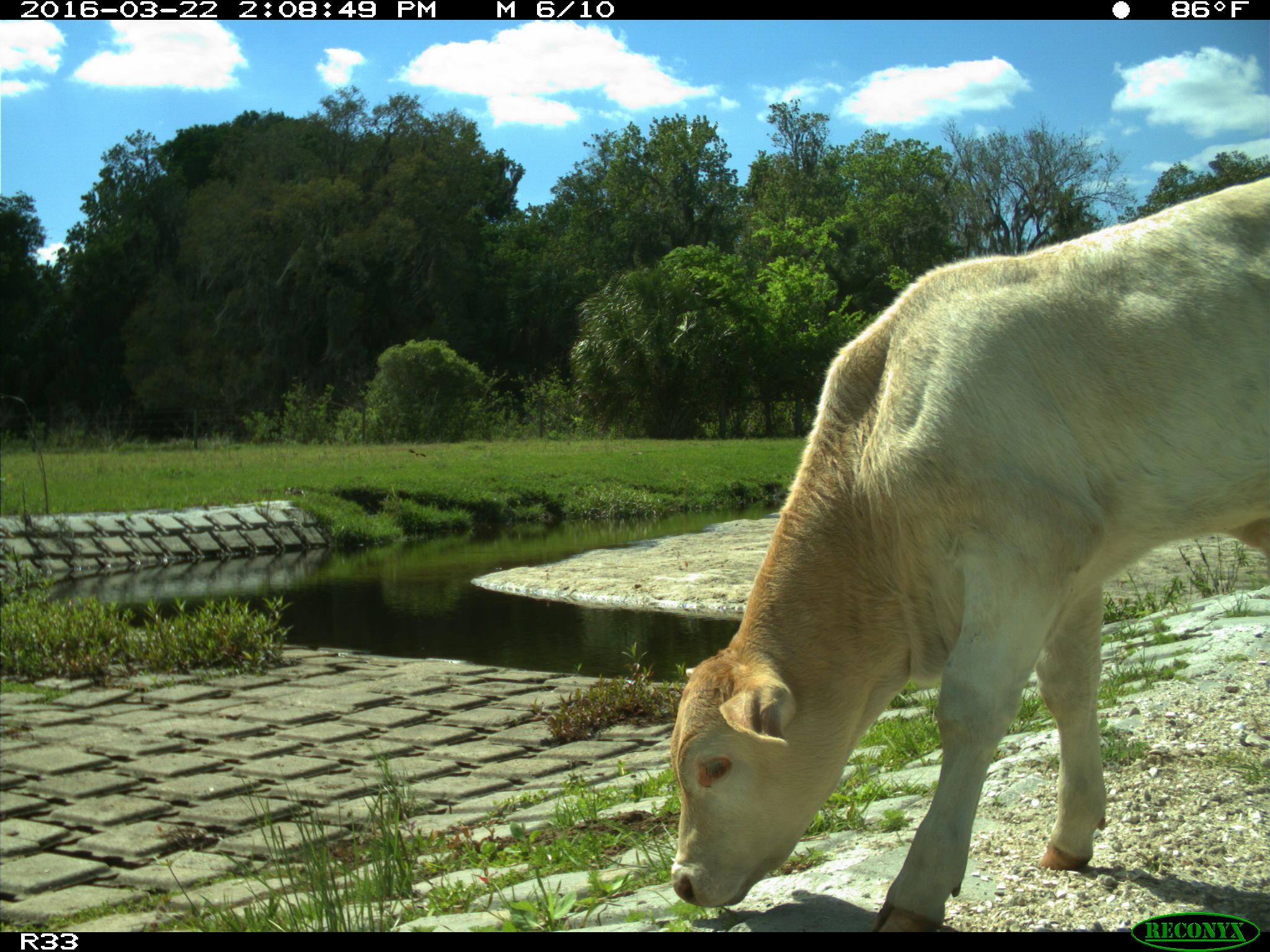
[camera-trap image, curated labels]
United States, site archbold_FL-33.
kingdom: Animalia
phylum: Chordata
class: Mammalia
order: Artiodactyla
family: Bovidae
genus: Bos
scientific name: Bos taurus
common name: domestic cow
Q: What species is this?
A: Bos taurus (domestic cow).